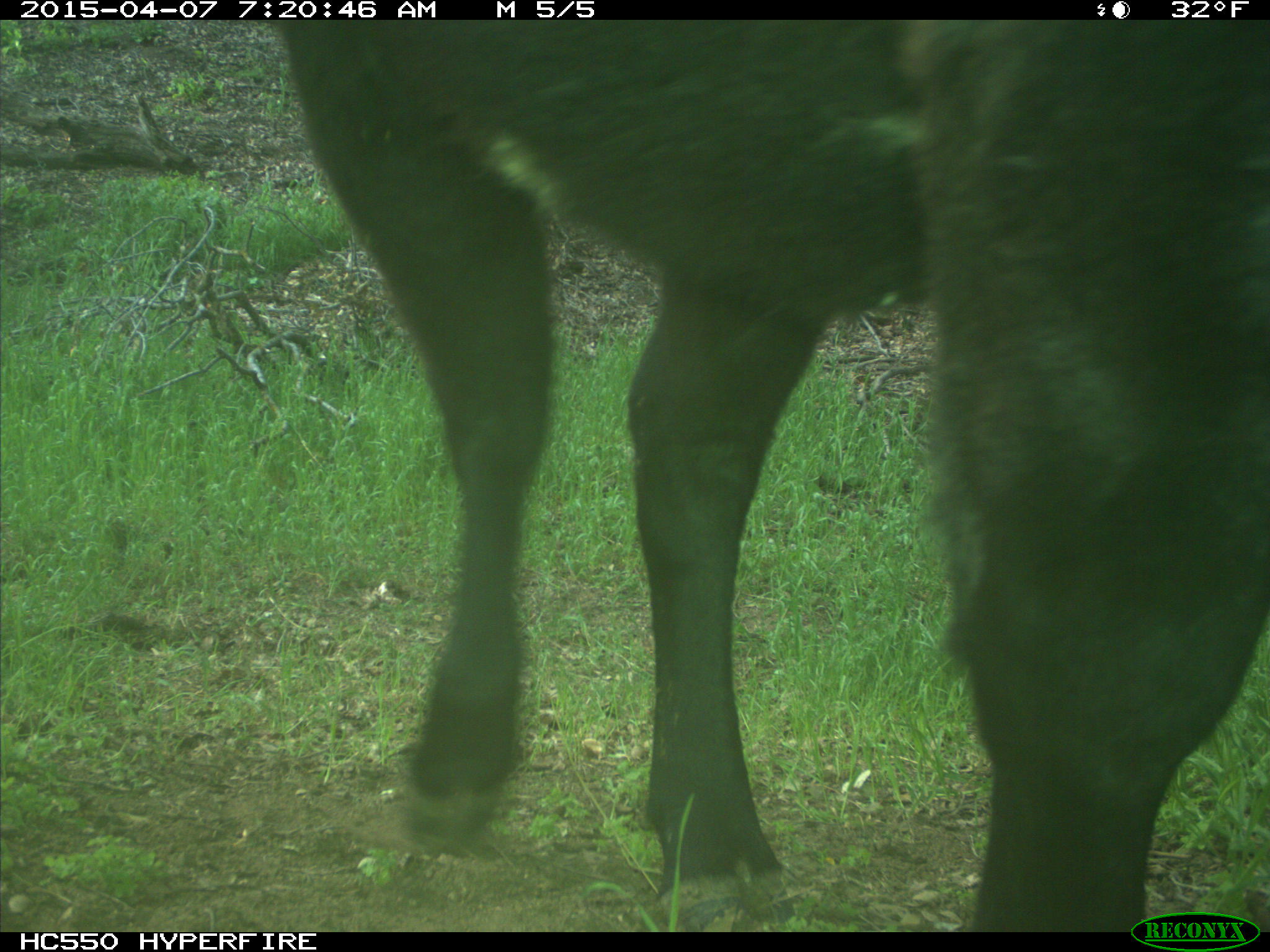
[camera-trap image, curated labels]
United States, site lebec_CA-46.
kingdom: Animalia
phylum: Chordata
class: Mammalia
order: Artiodactyla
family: Bovidae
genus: Bos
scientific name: Bos taurus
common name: domestic cow